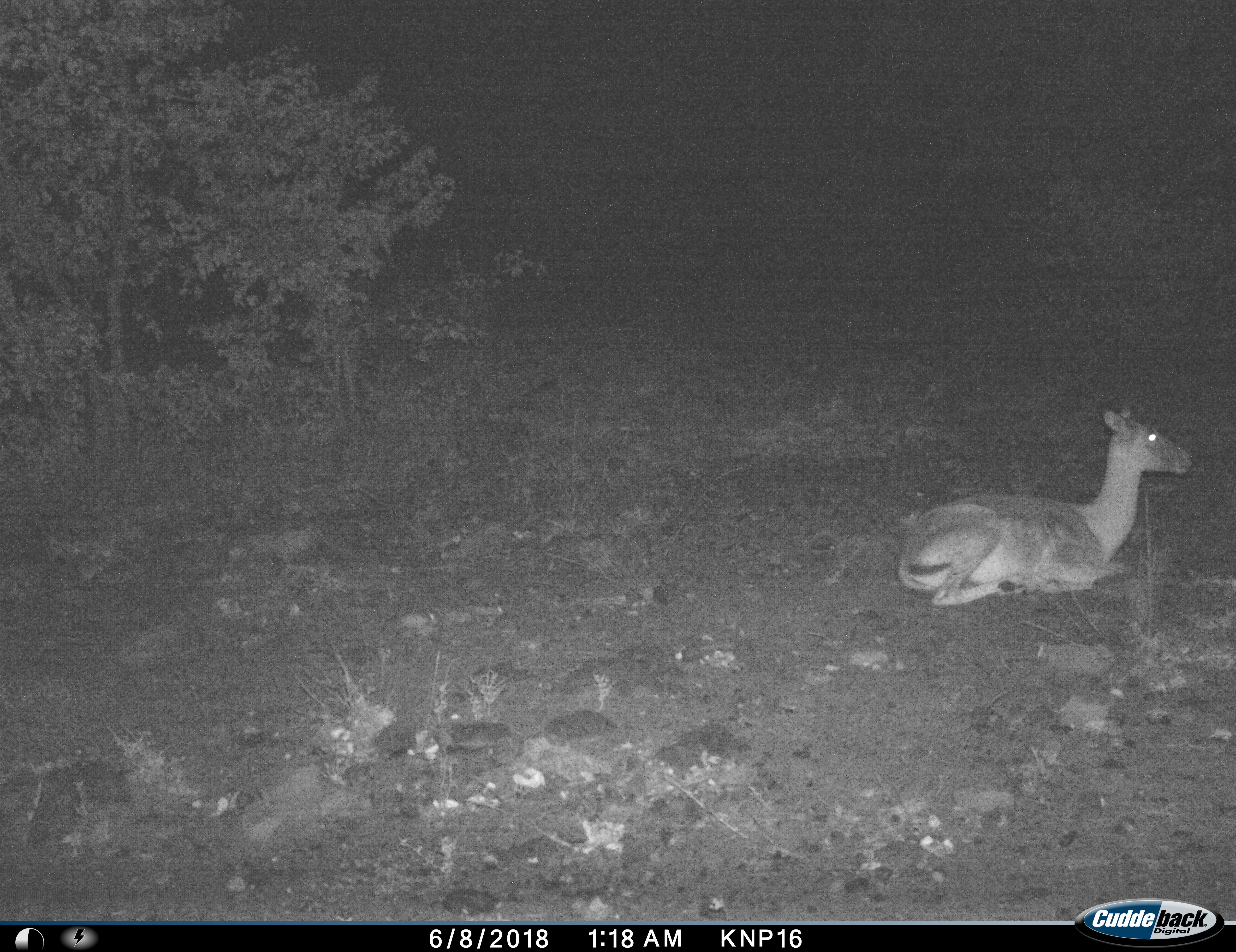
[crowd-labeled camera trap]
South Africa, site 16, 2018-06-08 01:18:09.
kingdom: Animalia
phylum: Chordata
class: Mammalia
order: Artiodactyla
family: Bovidae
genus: Aepyceros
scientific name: Aepyceros melampus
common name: impala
Impala (Aepyceros melampus), count 1. Behavior (volunteer vote fractions): standing 0%, resting 100%, moving 0%, interacting 0%. Young present (vote fraction): 0%. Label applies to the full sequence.